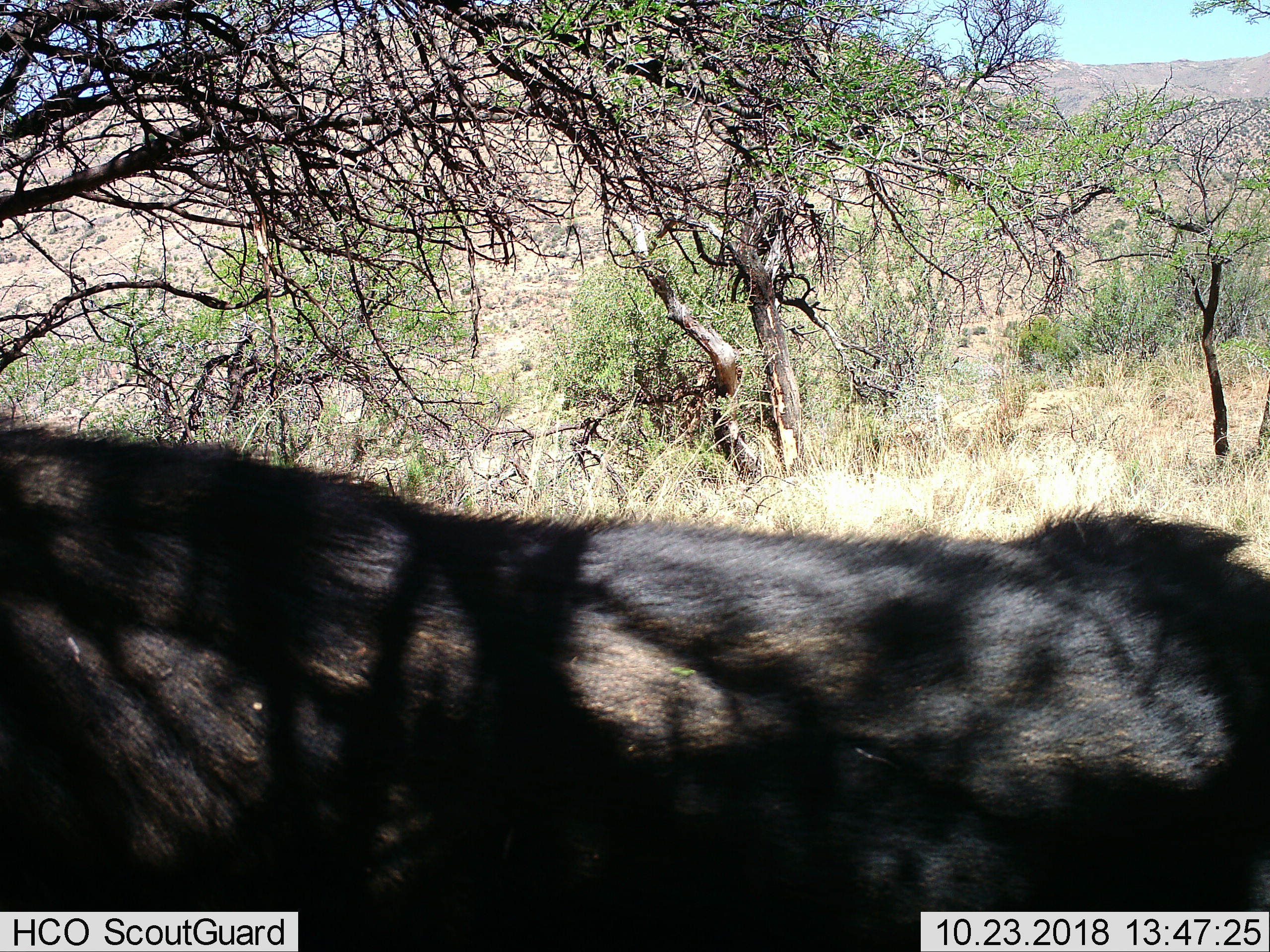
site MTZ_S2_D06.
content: unidentified animal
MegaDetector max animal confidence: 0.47